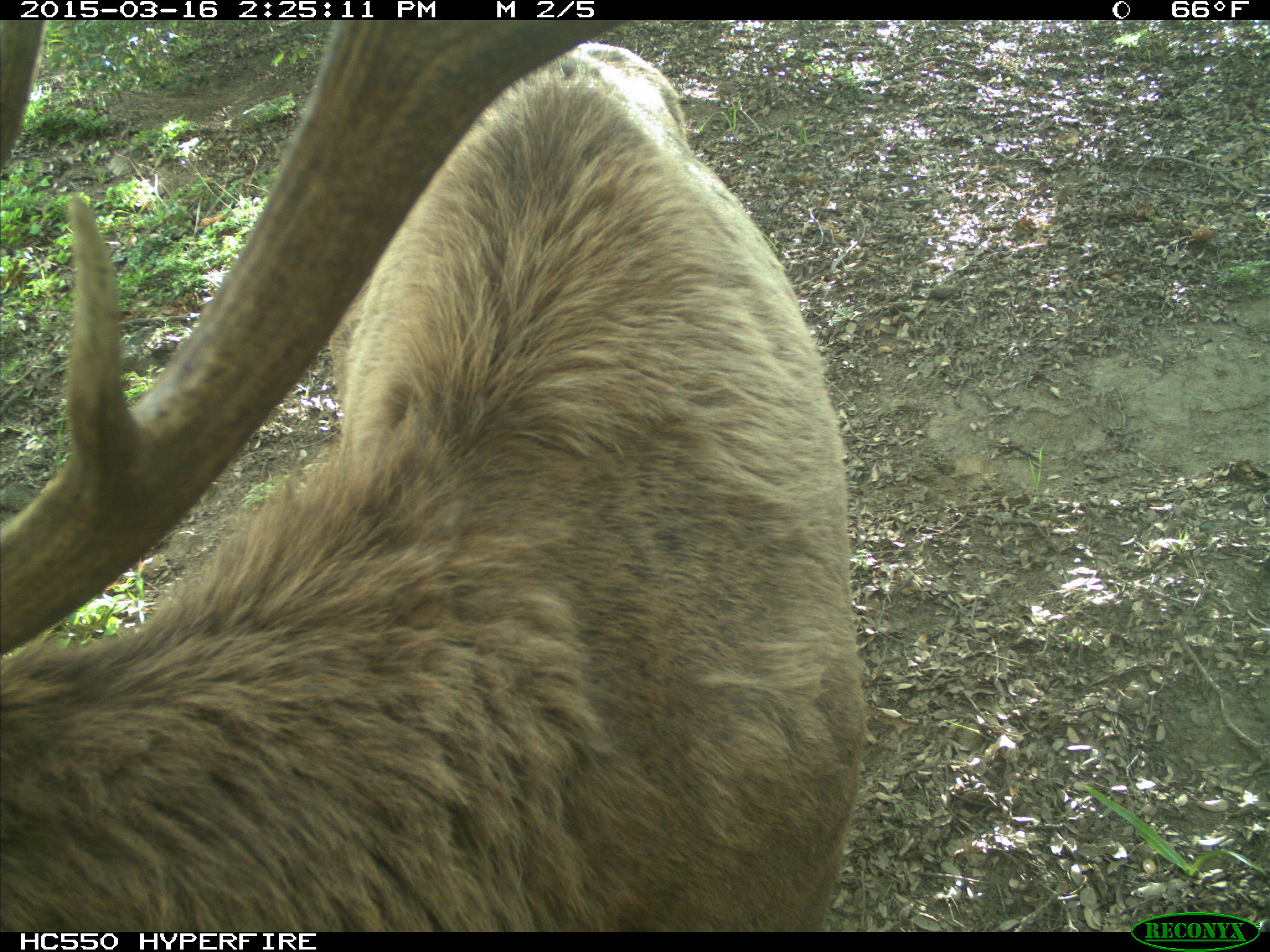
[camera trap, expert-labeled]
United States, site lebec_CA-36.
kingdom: Animalia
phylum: Chordata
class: Mammalia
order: Artiodactyla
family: Cervidae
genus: Cervus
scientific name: Cervus canadensis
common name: elk